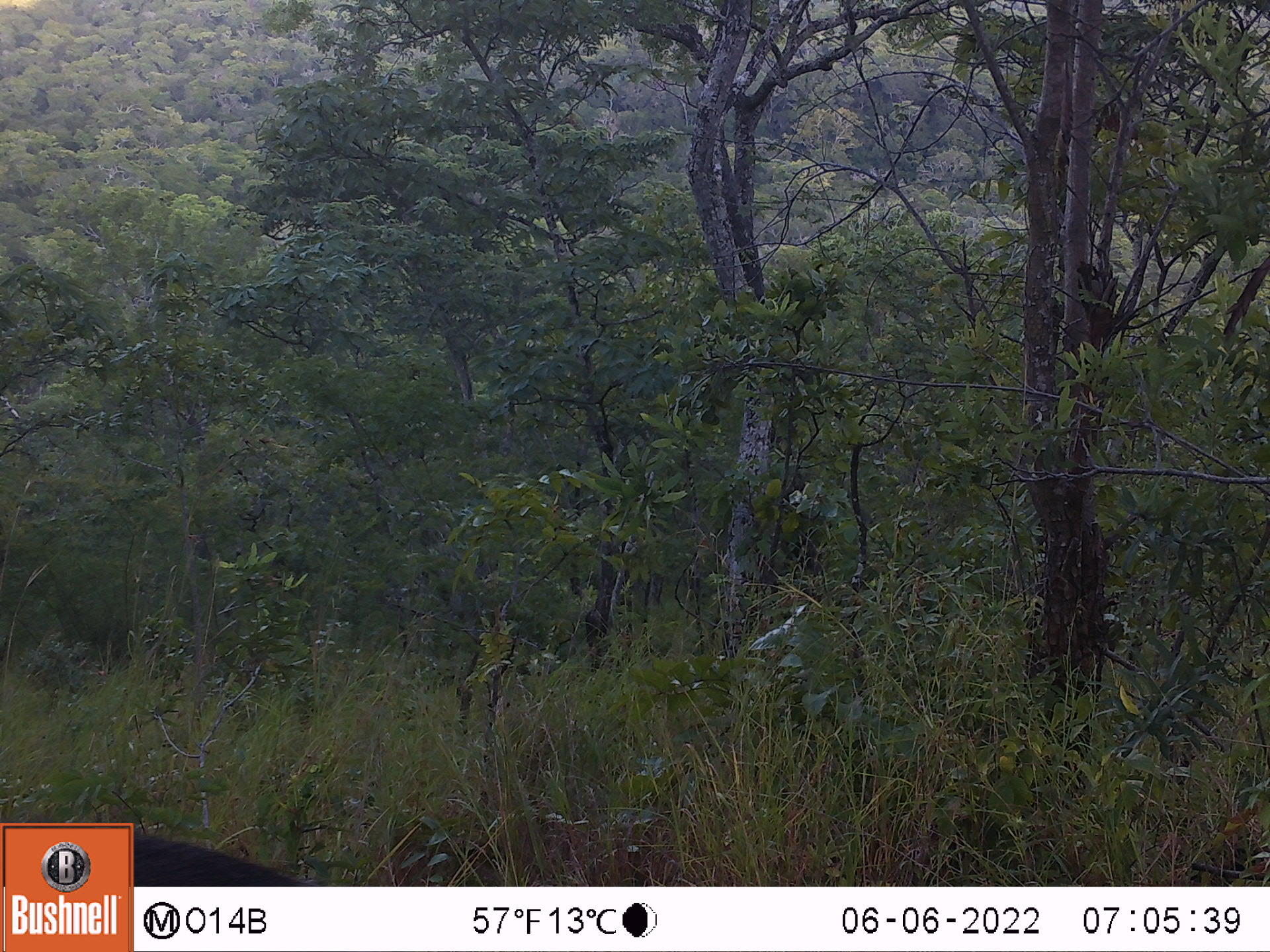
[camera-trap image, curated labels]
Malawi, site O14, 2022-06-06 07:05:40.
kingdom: Animalia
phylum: Chordata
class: Mammalia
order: Artiodactyla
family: Bovidae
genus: Kobus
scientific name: Kobus ellipsiprymnus ellipsiprymnus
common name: common waterbuck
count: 1